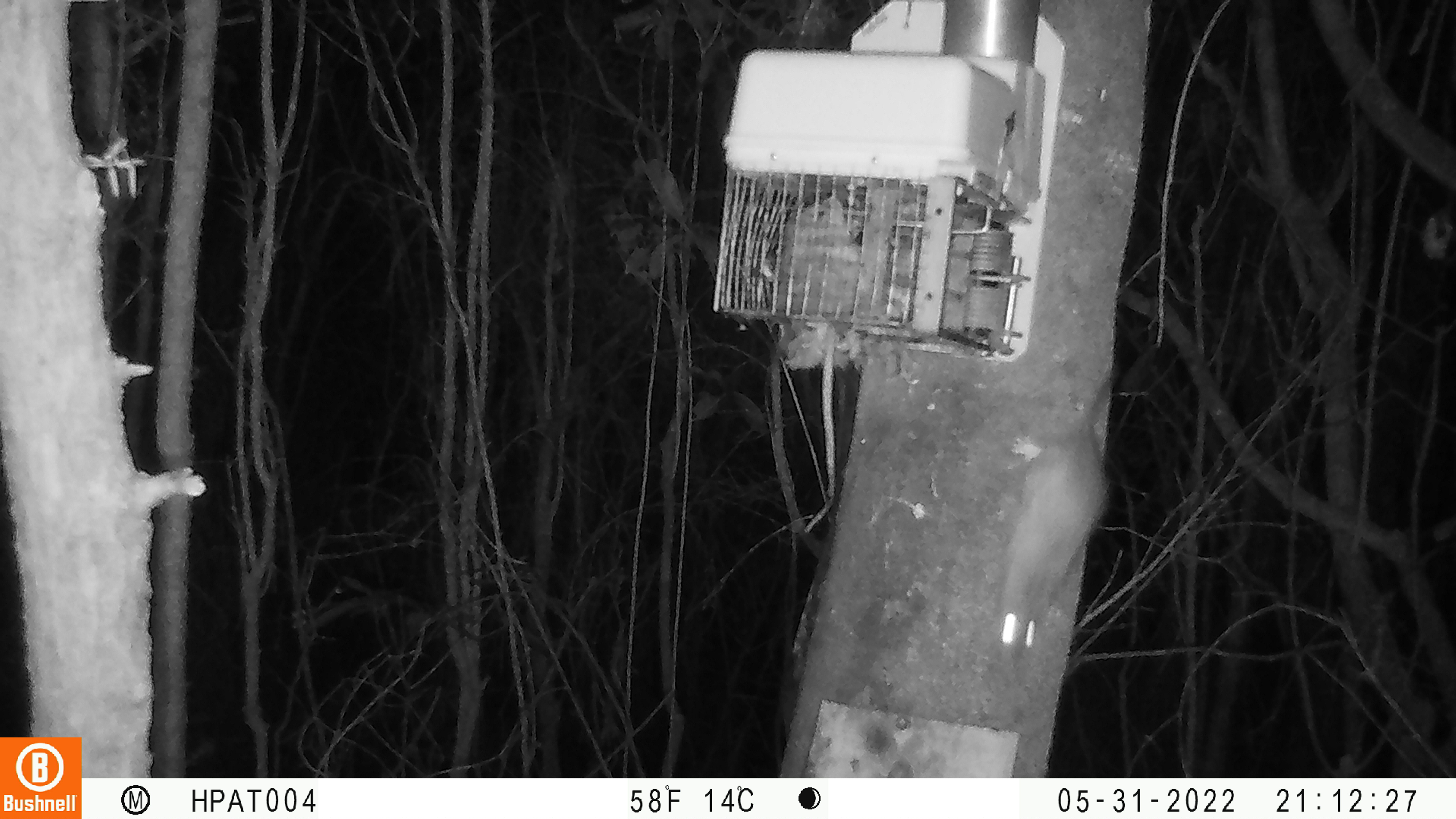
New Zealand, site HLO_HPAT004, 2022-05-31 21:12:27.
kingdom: Animalia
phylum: Chordata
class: Mammalia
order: Rodentia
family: Muridae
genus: Rattus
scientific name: Rattus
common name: rat